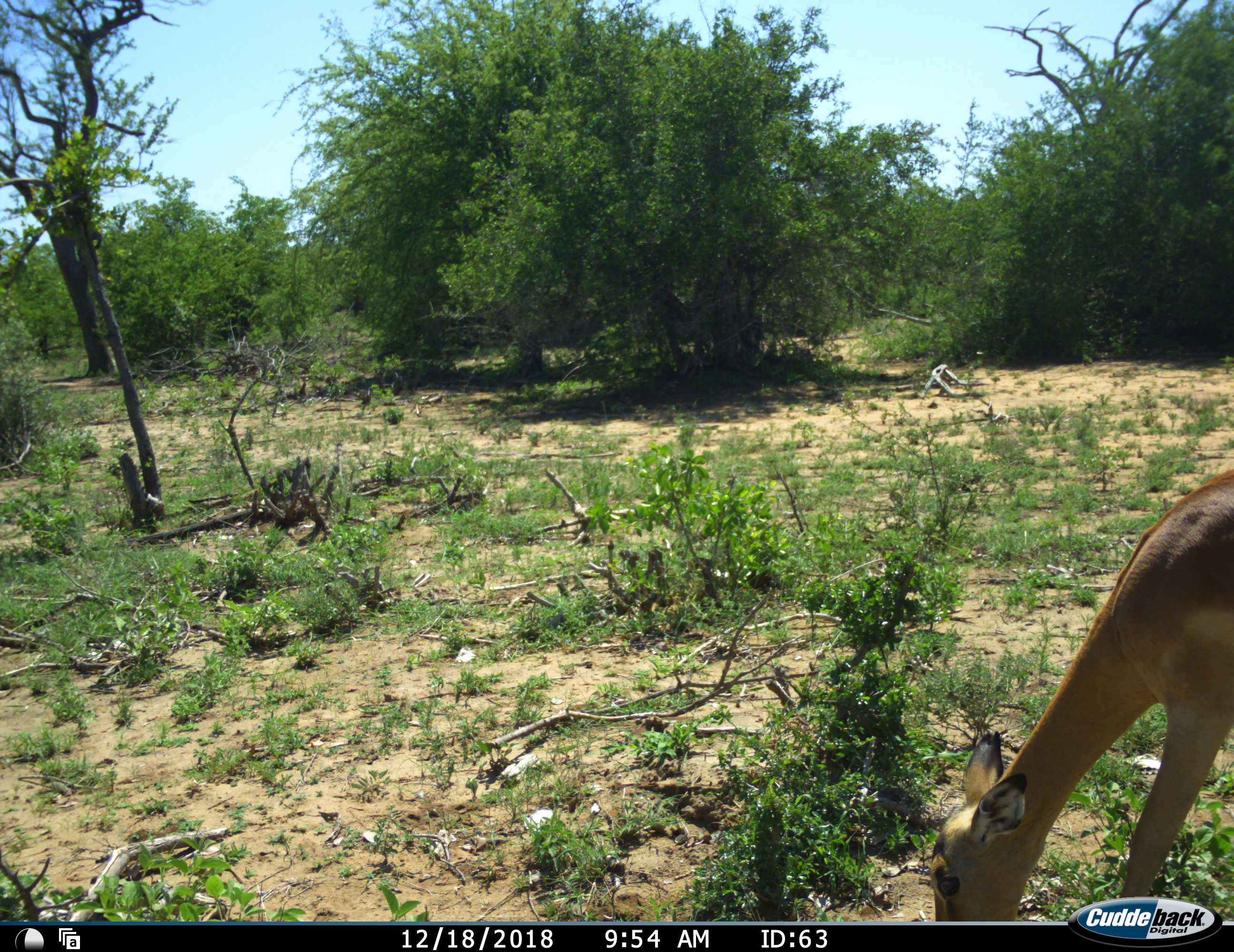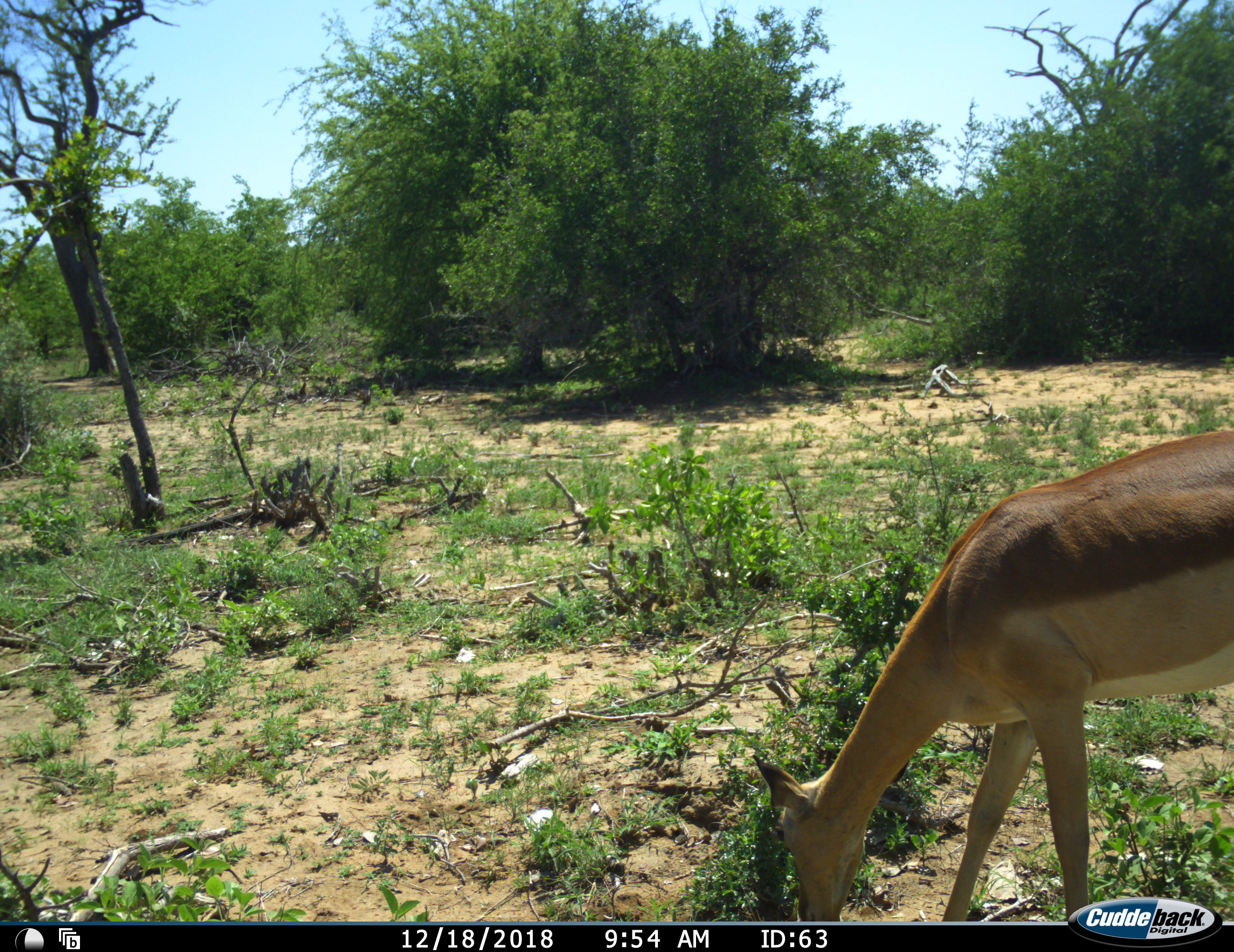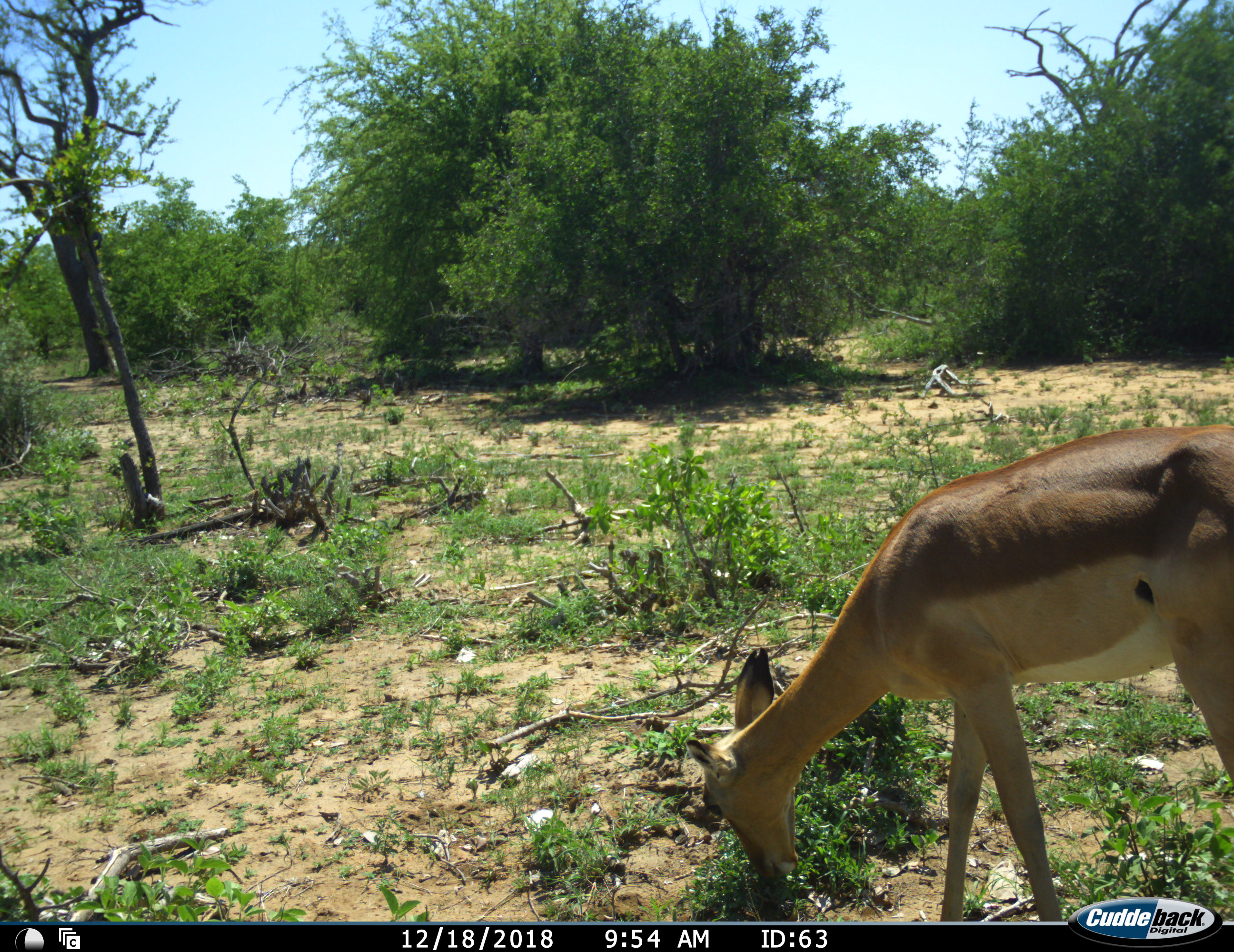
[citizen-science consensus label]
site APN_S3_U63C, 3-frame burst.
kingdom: Animalia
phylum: Chordata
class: Mammalia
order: Artiodactyla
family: Bovidae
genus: Aepyceros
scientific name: Aepyceros melampus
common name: impala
Impala (Aepyceros melampus), count 1. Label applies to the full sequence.